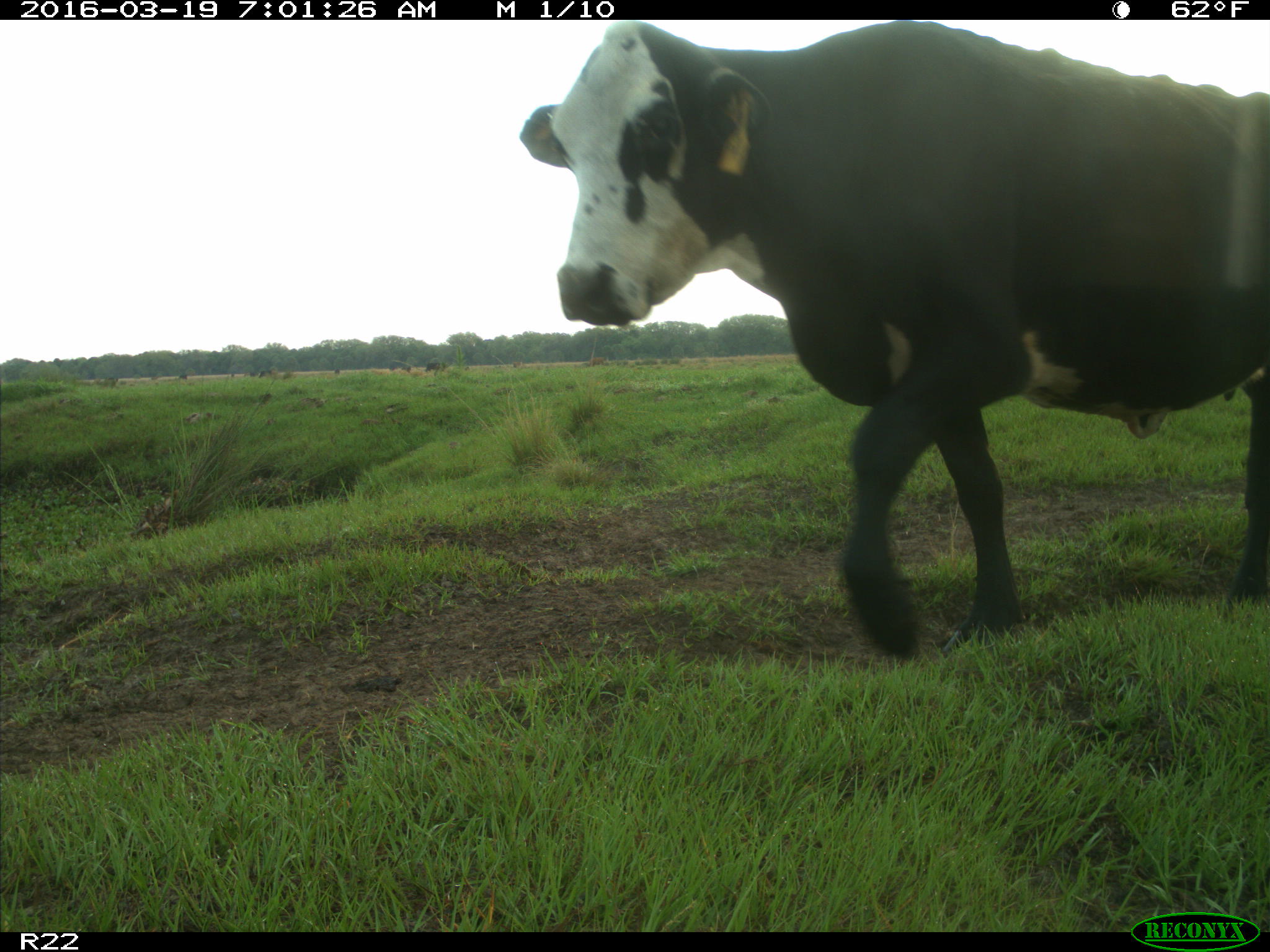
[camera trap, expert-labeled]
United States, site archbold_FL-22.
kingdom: Animalia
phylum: Chordata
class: Mammalia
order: Artiodactyla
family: Bovidae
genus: Bos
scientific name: Bos taurus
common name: domestic cow